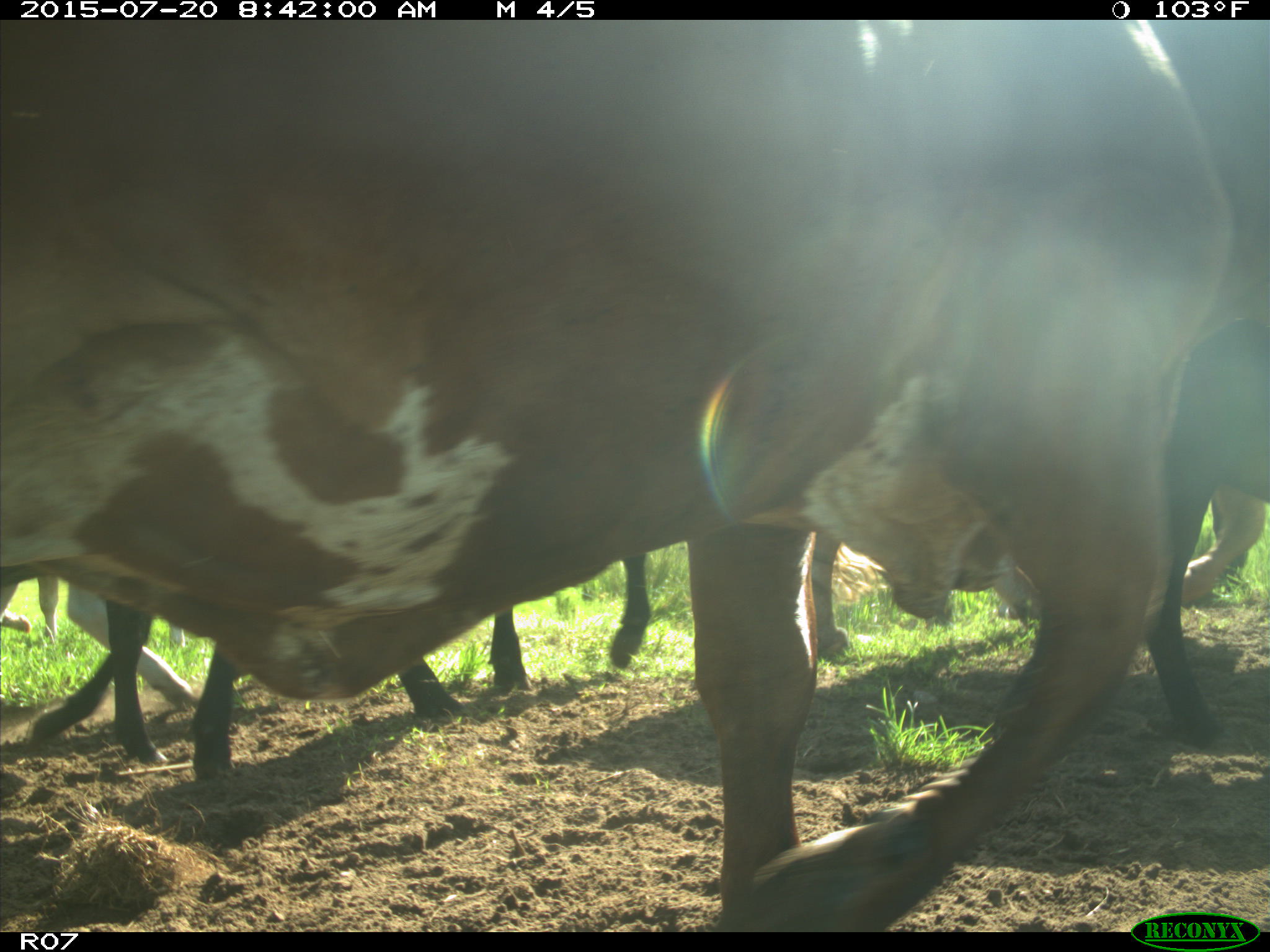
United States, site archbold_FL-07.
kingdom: Animalia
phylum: Chordata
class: Mammalia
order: Artiodactyla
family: Bovidae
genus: Bos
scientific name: Bos taurus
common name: domestic cow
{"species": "Bos taurus (domestic cow)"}